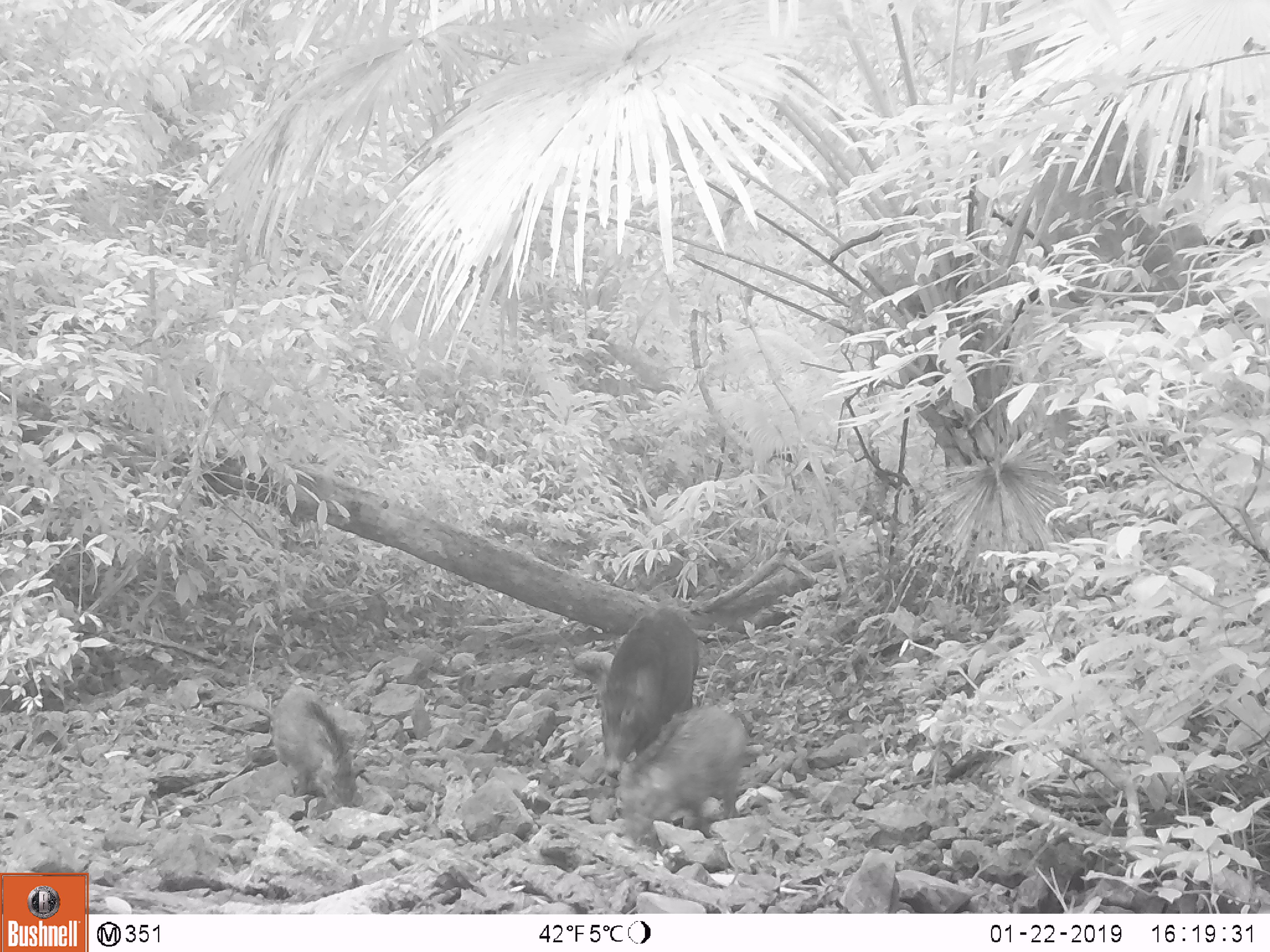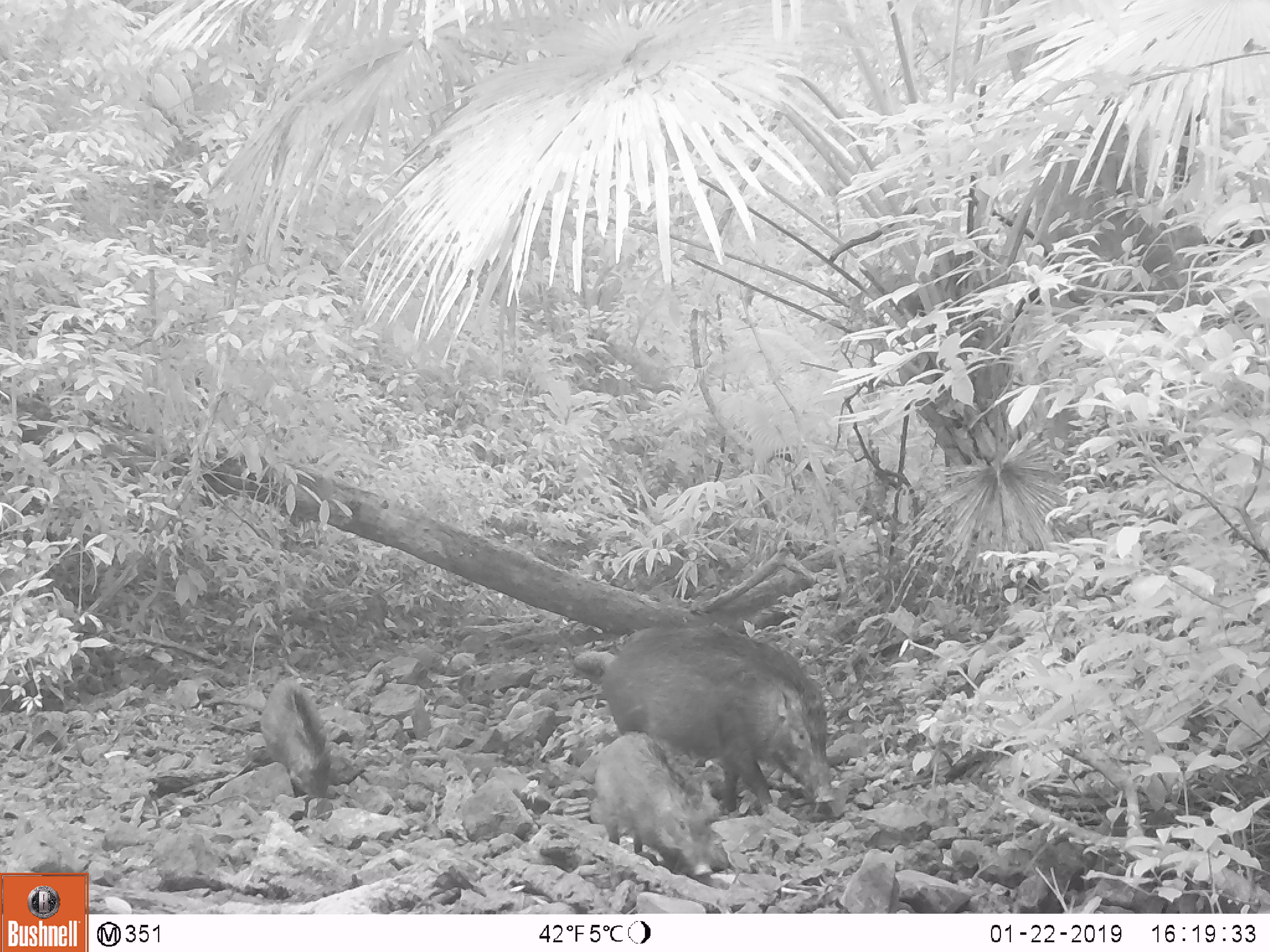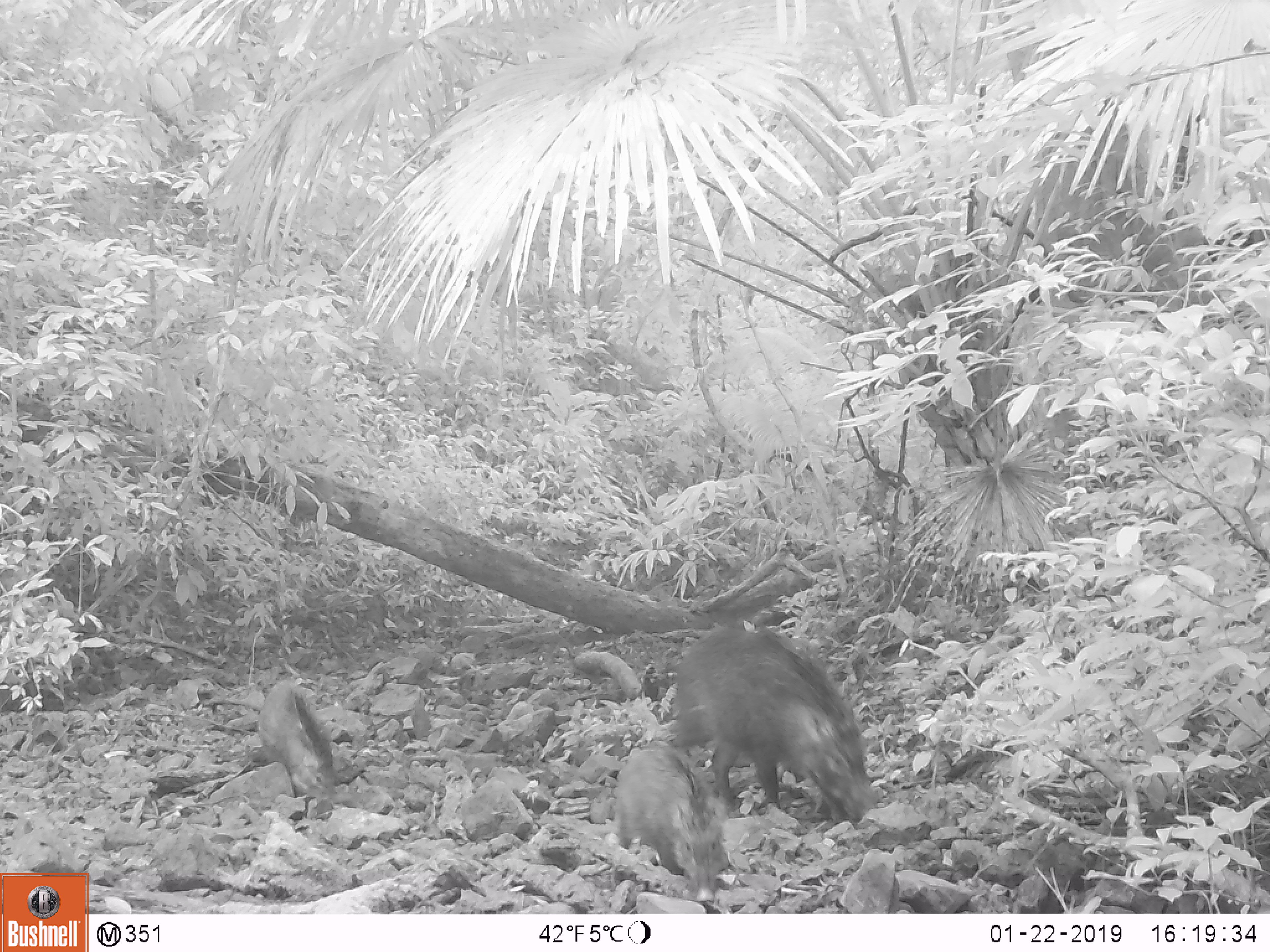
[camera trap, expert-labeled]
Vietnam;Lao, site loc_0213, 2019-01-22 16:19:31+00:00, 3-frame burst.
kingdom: Animalia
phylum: Chordata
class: Mammalia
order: Artiodactyla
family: Suidae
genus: Sus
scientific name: Sus scrofa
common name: eurasian wild pig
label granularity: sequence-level